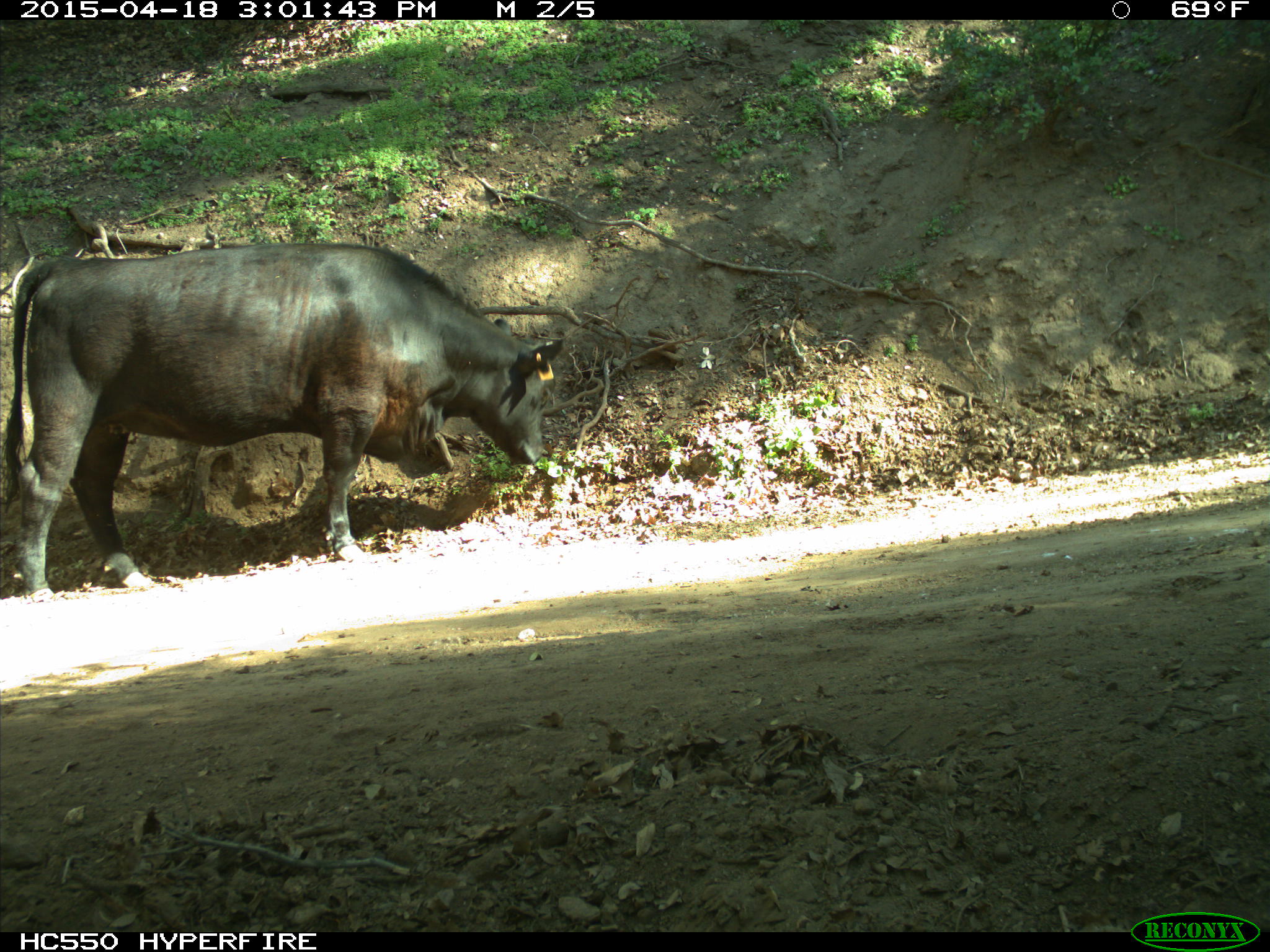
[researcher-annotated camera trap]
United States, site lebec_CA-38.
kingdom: Animalia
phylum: Chordata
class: Mammalia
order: Artiodactyla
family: Bovidae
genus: Bos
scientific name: Bos taurus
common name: domestic cow